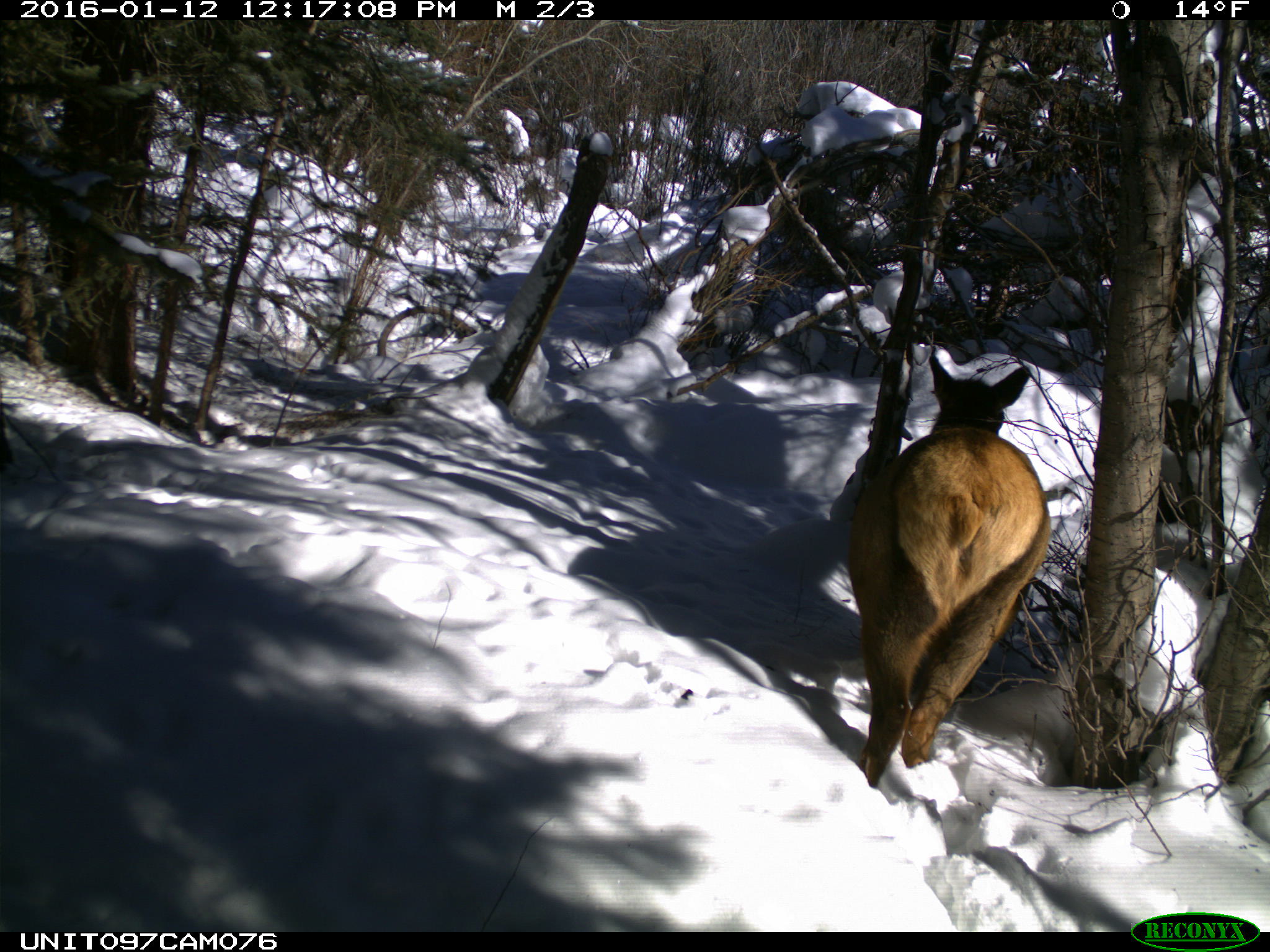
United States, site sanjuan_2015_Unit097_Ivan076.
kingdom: Animalia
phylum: Chordata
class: Mammalia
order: Artiodactyla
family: Cervidae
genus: Cervus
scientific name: Cervus elaphus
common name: red deer